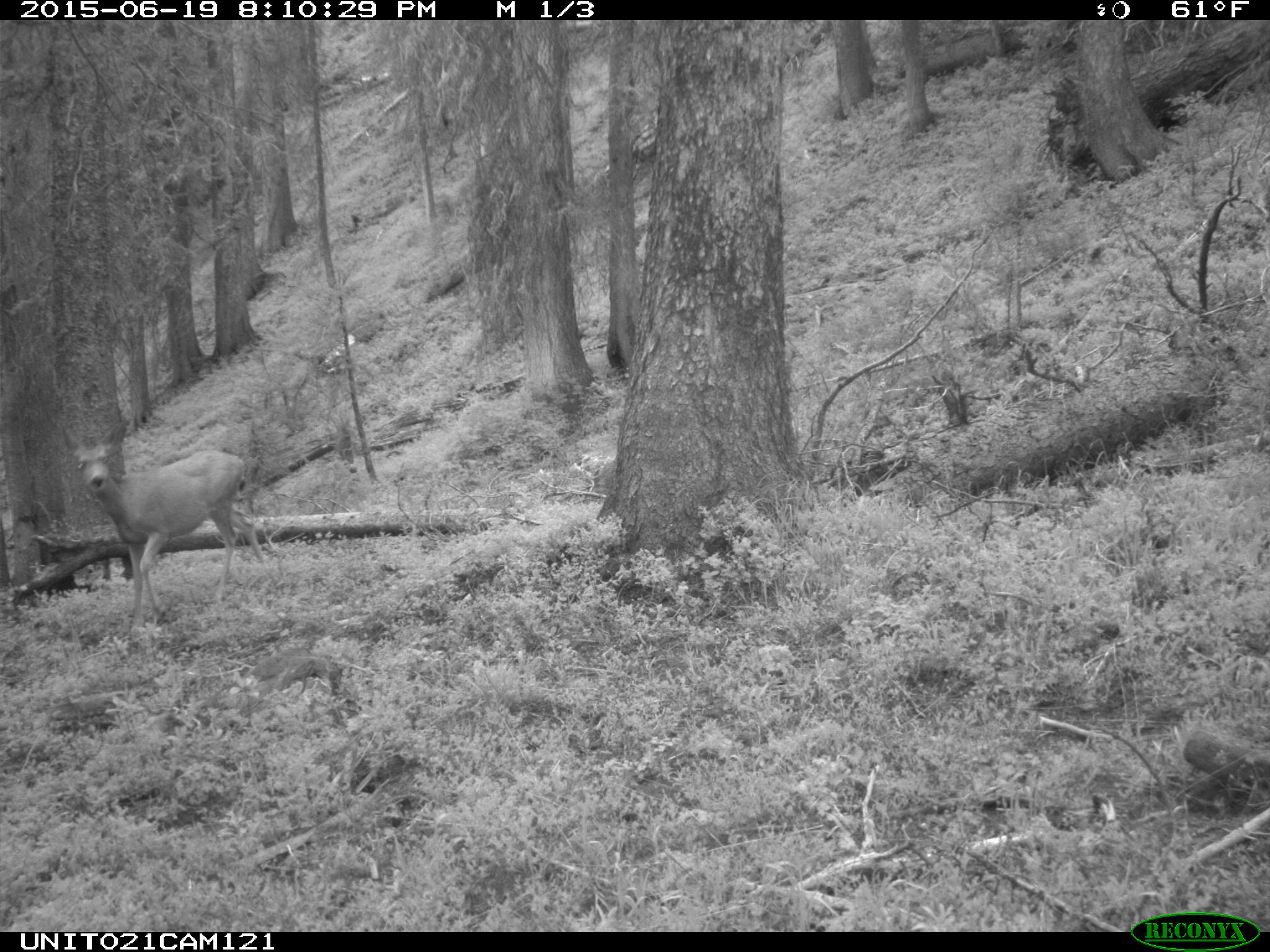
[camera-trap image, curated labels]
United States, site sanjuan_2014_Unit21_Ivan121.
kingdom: Animalia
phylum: Chordata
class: Mammalia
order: Artiodactyla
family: Cervidae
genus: Odocoileus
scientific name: Odocoileus hemionus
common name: mule deer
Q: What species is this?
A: Odocoileus hemionus (mule deer).